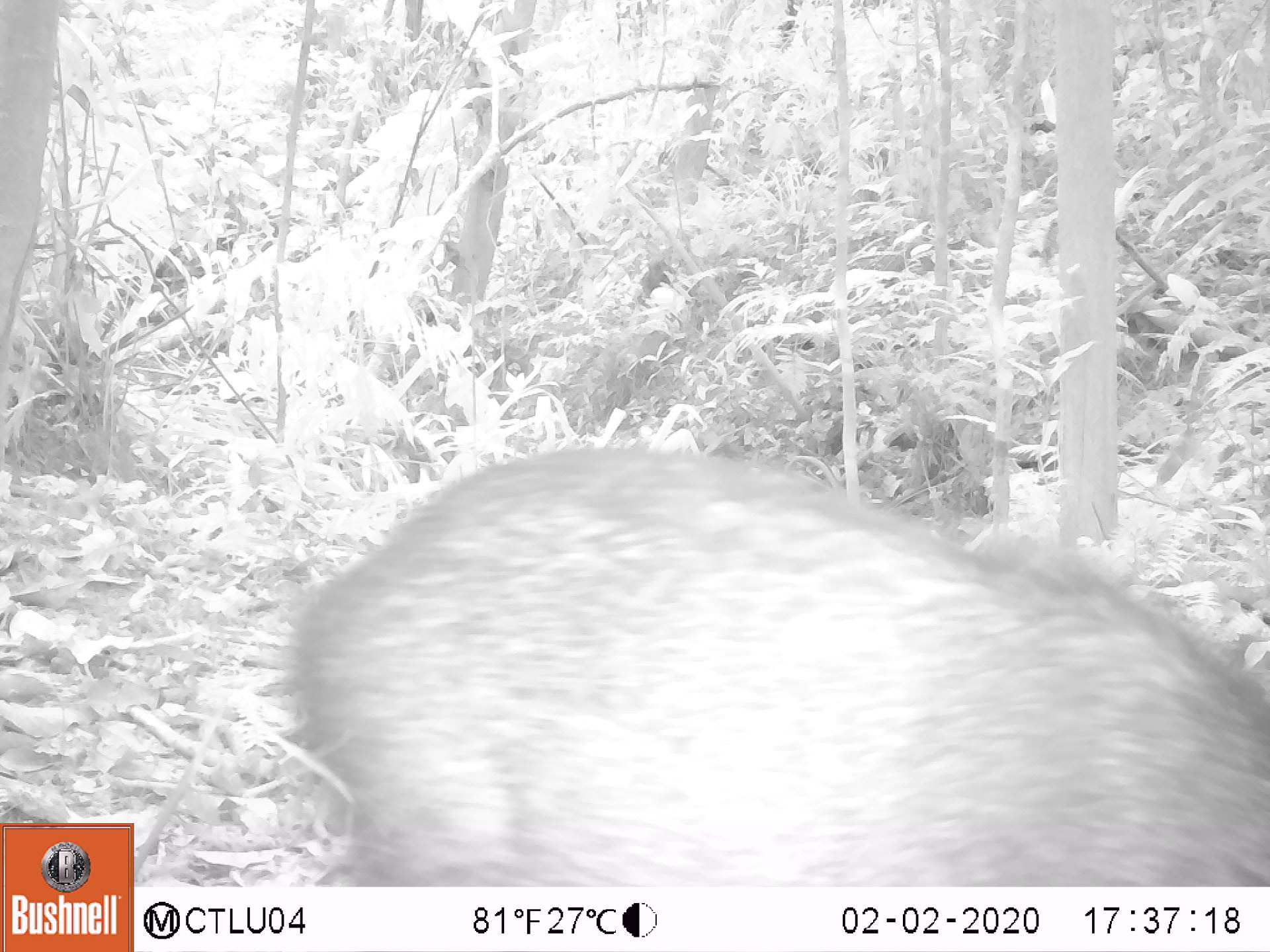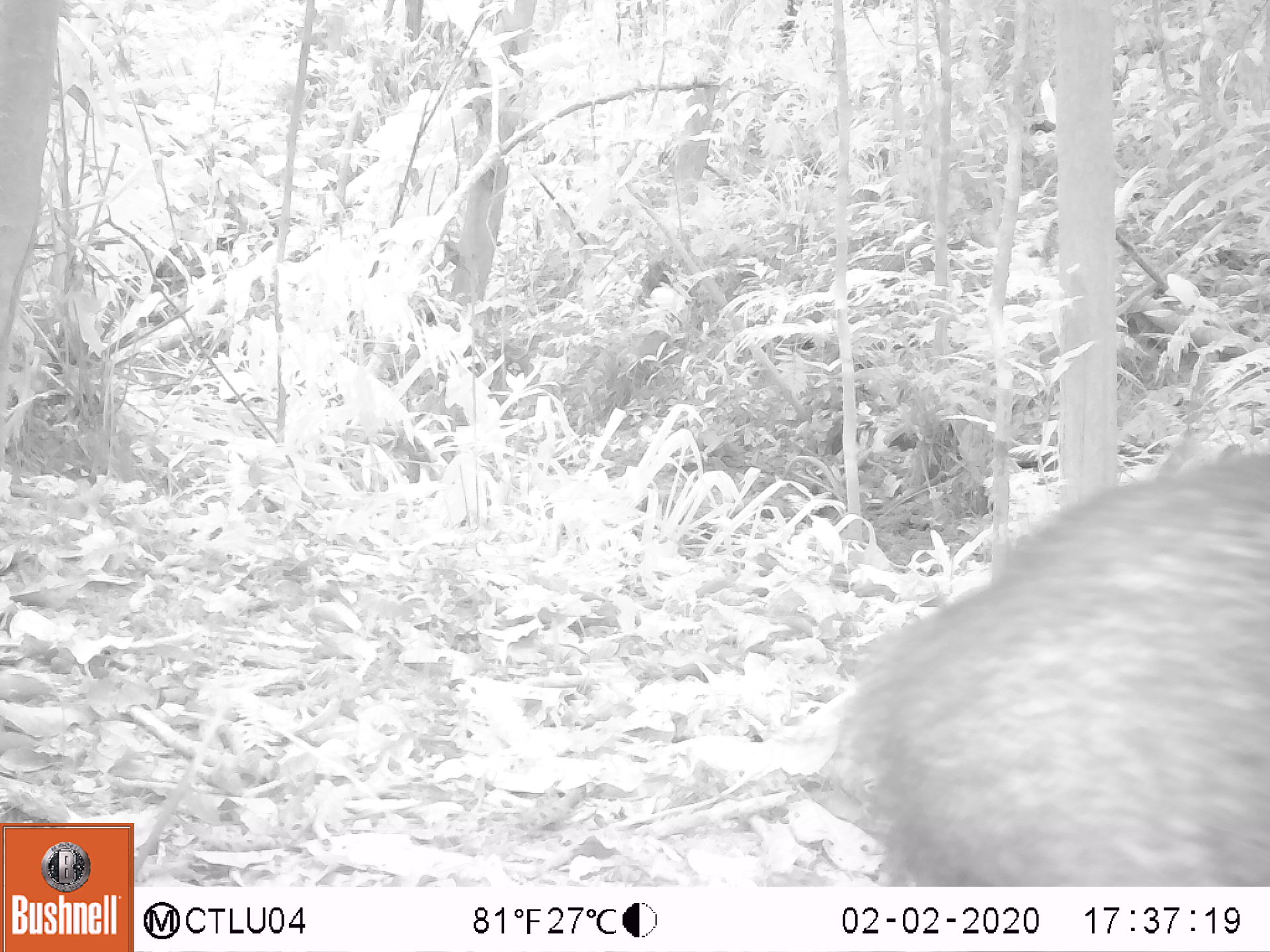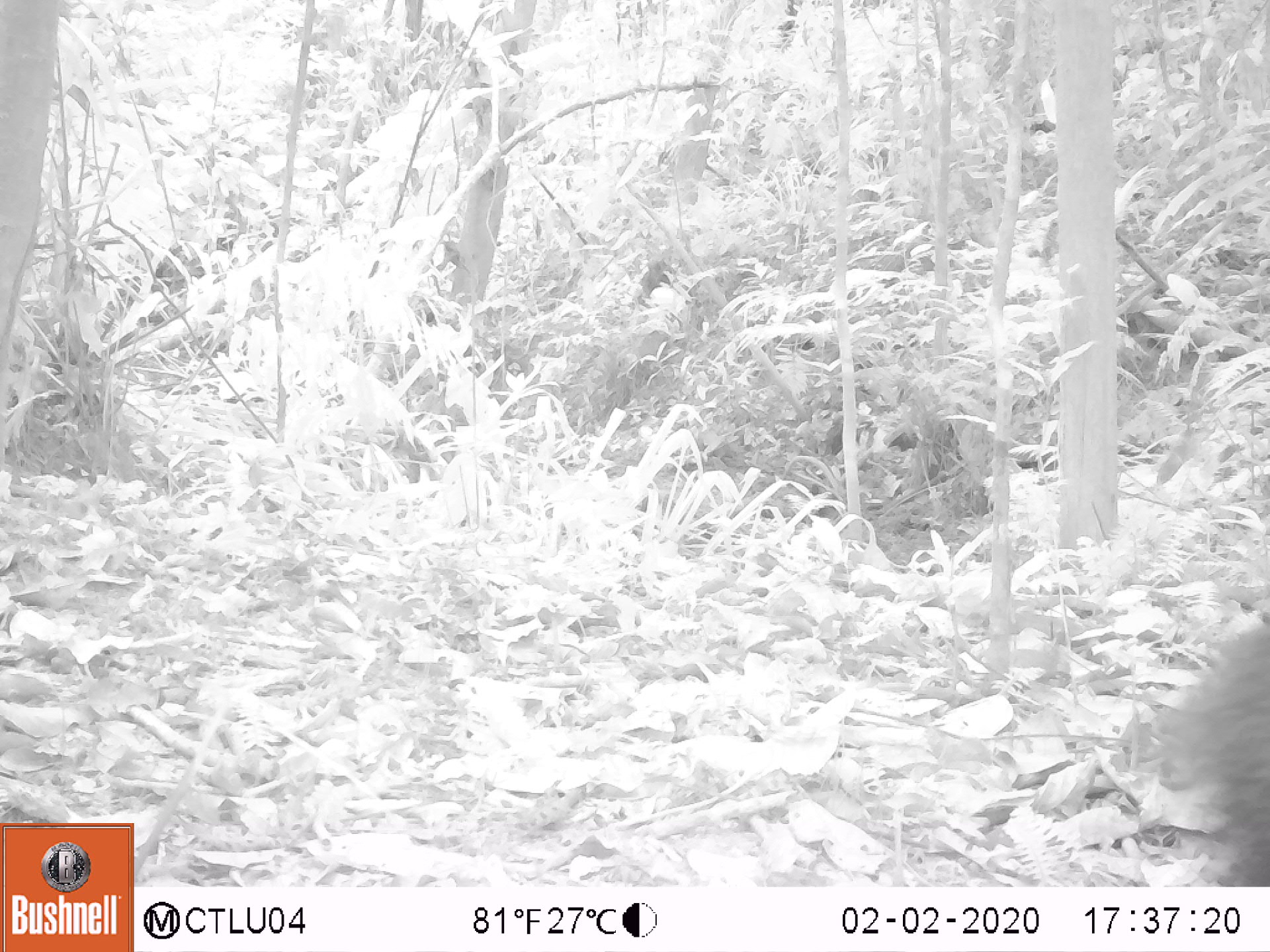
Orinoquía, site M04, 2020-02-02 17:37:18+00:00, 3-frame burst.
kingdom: Animalia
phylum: Chordata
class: Mammalia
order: Artiodactyla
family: Tayassuidae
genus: Pecari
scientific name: Pecari tajacu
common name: collared peccary